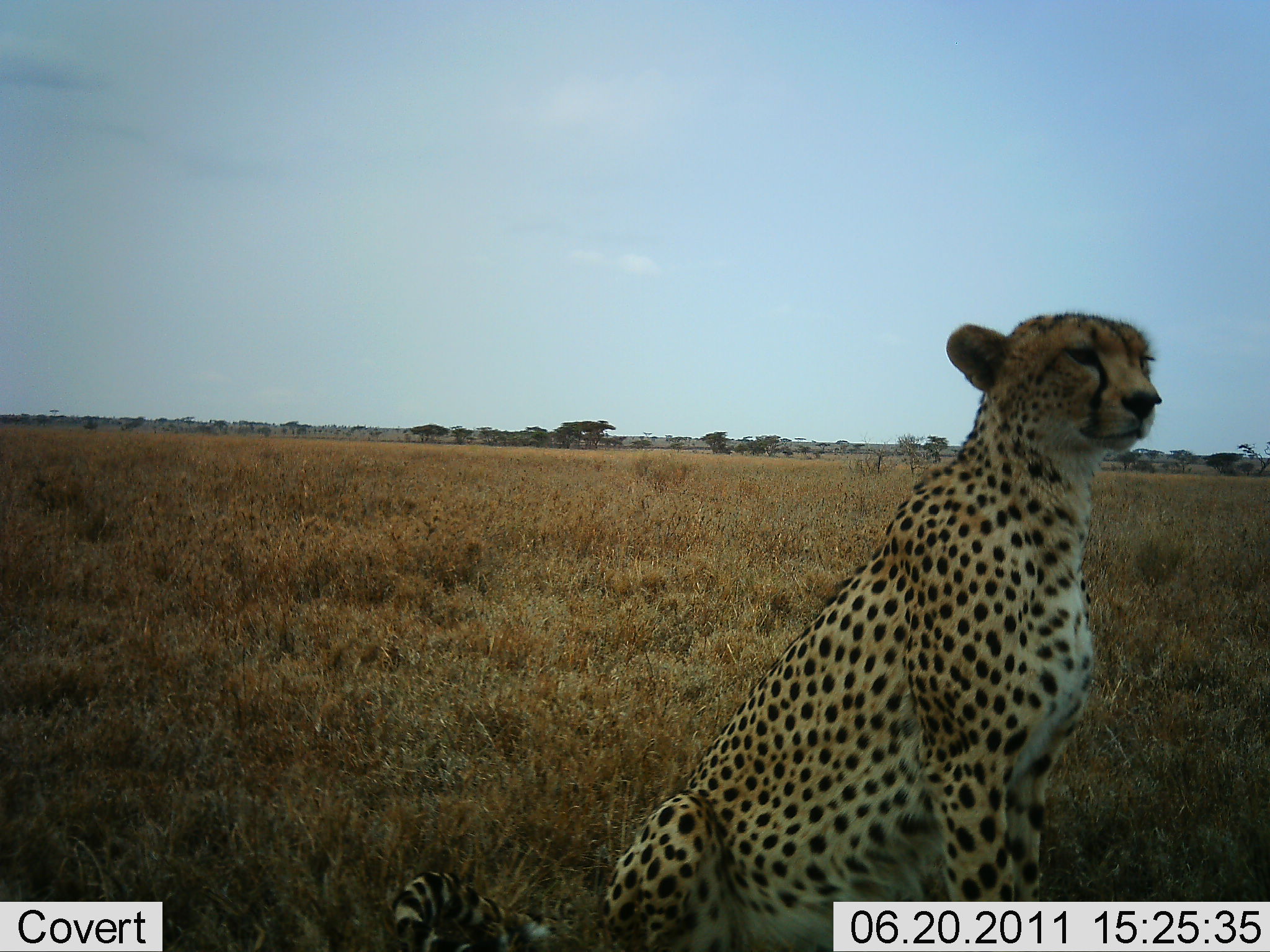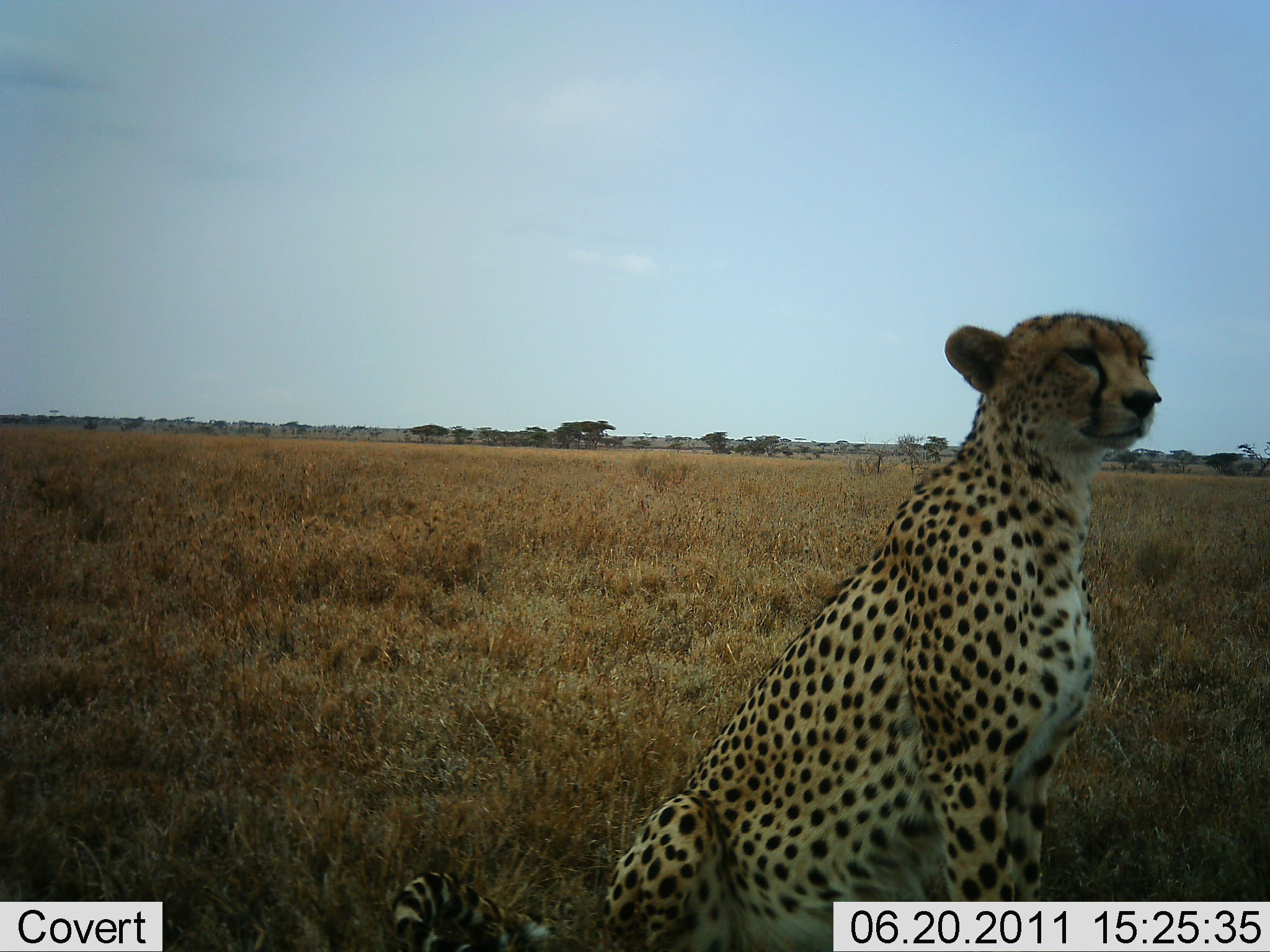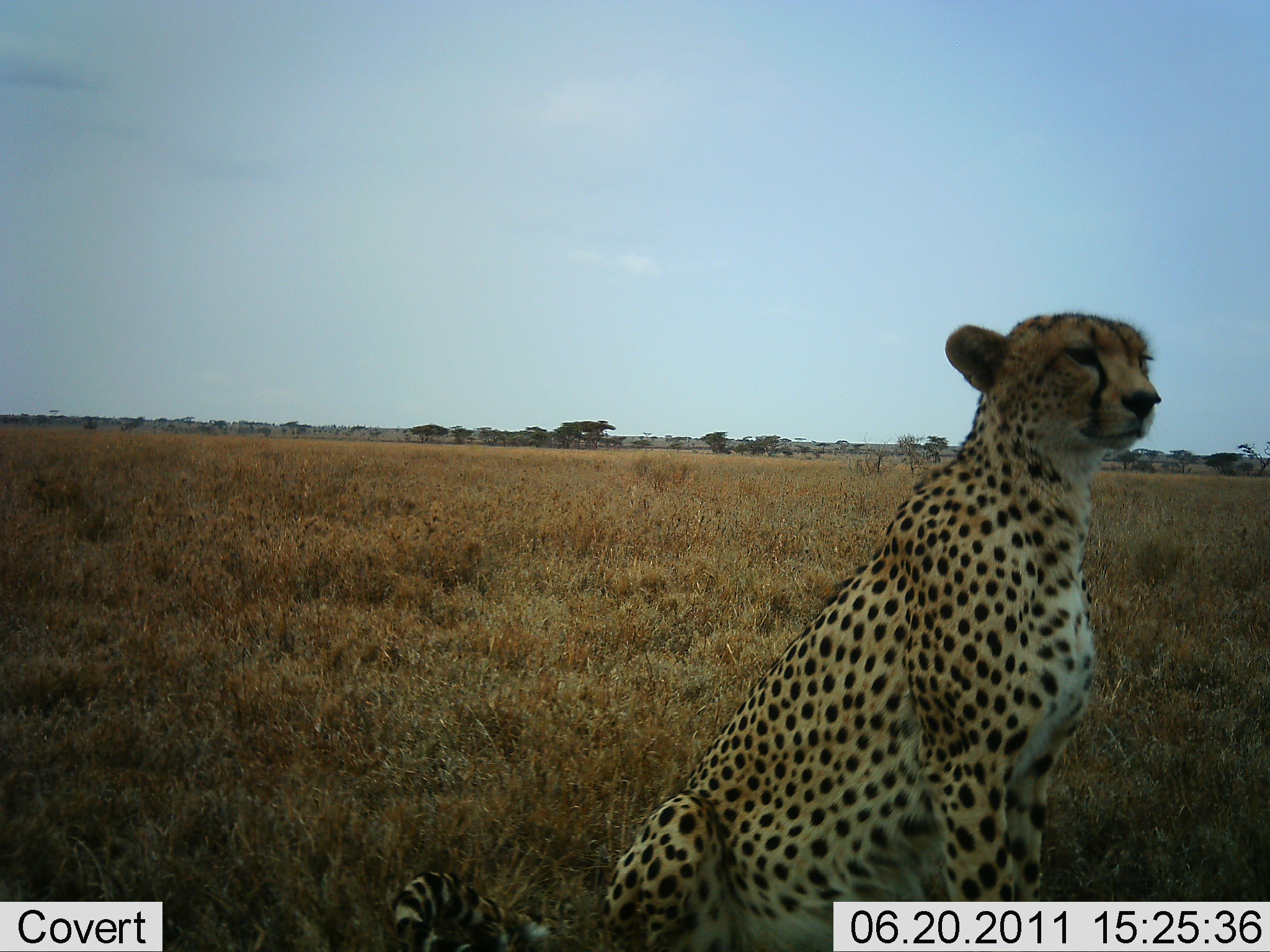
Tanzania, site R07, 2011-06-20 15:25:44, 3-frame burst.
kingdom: Animalia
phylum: Chordata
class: Mammalia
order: Carnivora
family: Felidae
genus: Acinonyx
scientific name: Acinonyx jubatus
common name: cheetah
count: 1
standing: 0%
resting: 100%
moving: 0%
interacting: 0%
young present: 0%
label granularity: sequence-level